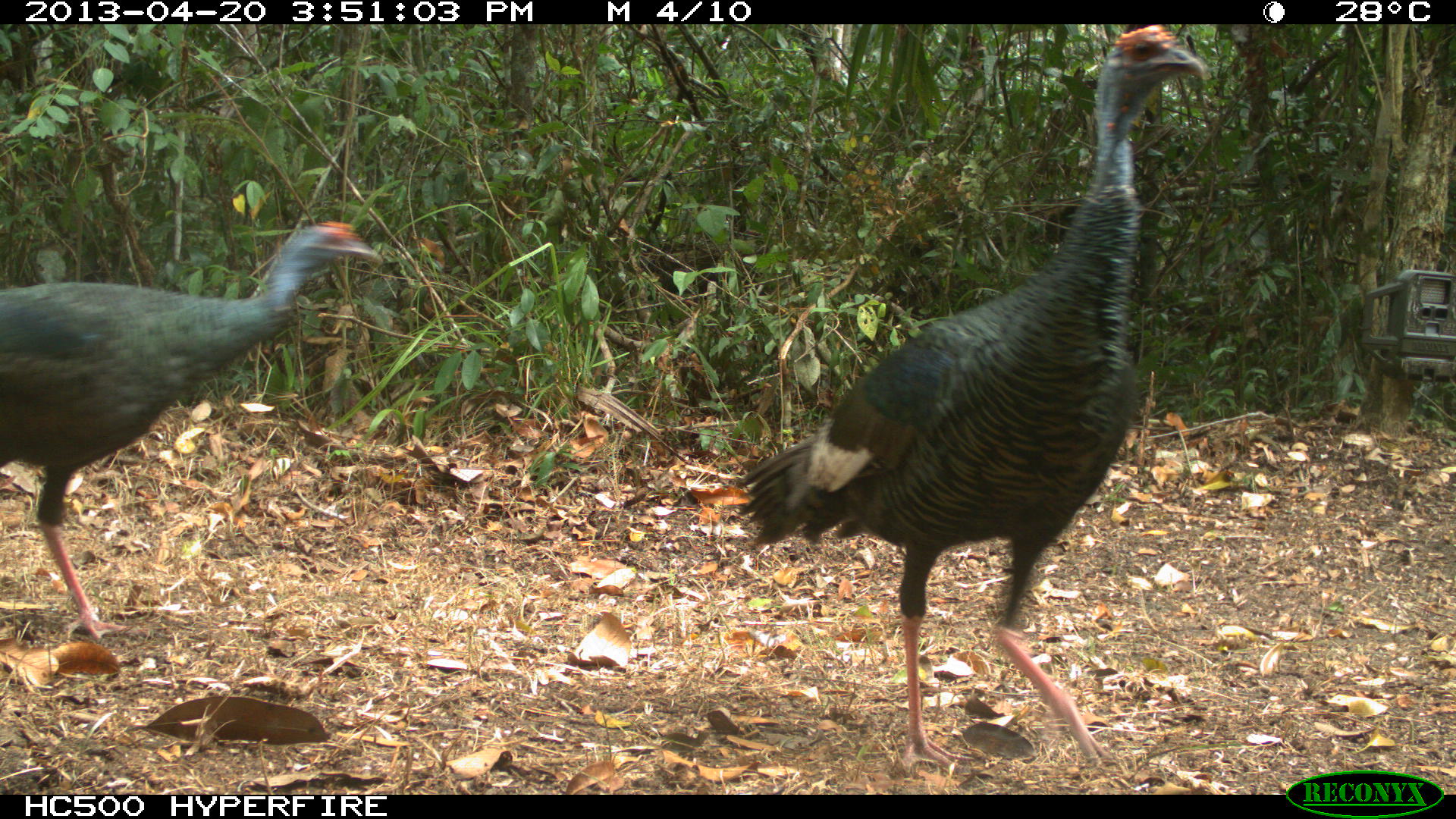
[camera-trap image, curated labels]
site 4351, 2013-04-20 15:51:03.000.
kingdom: Animalia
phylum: Chordata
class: Aves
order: Galliformes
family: Phasianidae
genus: Meleagris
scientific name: Meleagris ocellata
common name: ocellated turkey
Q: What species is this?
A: Meleagris ocellata (ocellated turkey).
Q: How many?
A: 2.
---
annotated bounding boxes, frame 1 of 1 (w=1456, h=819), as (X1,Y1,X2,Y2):
meleagris ocellata: (735,22,1211,771); (0,217,379,641)